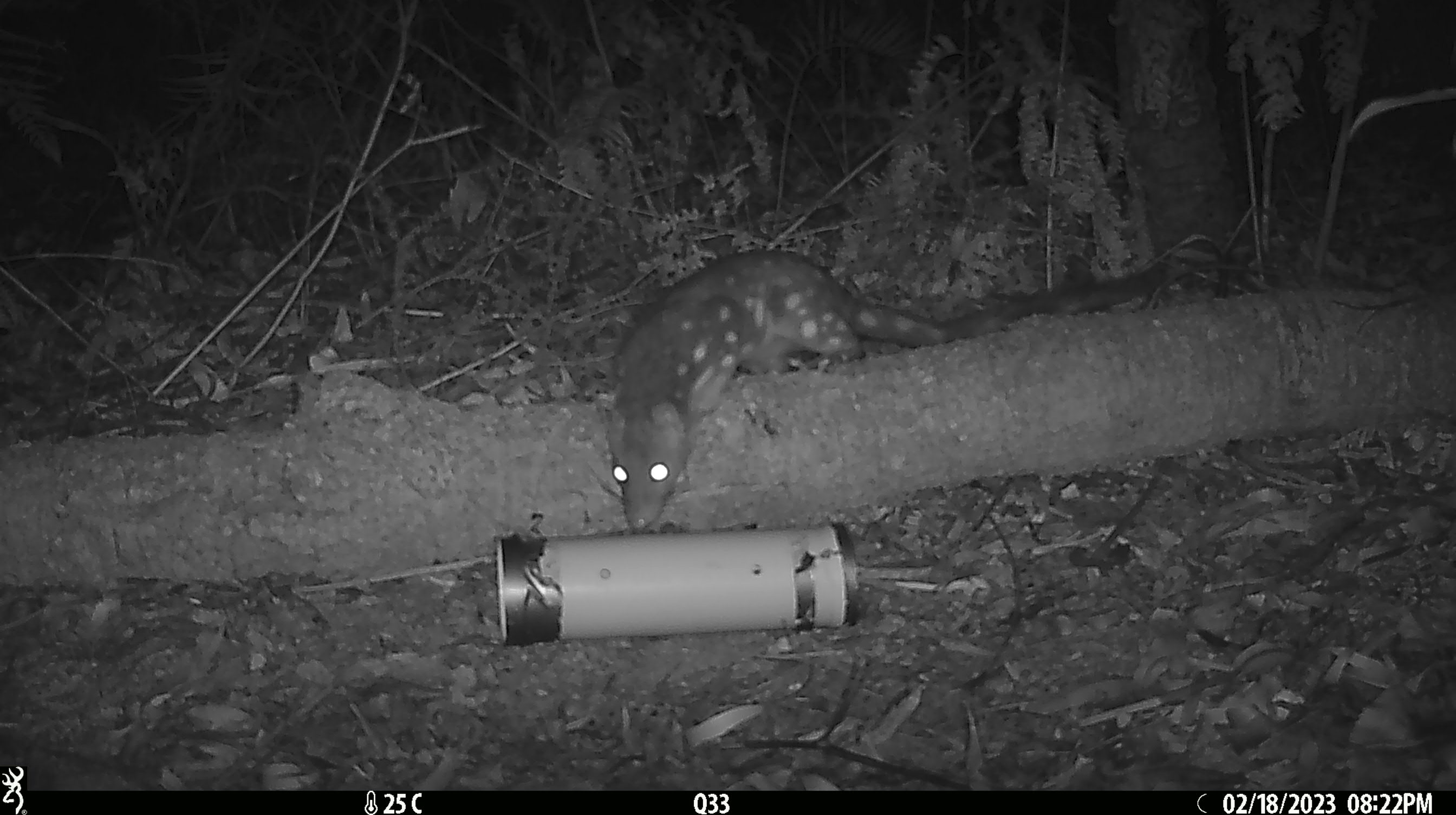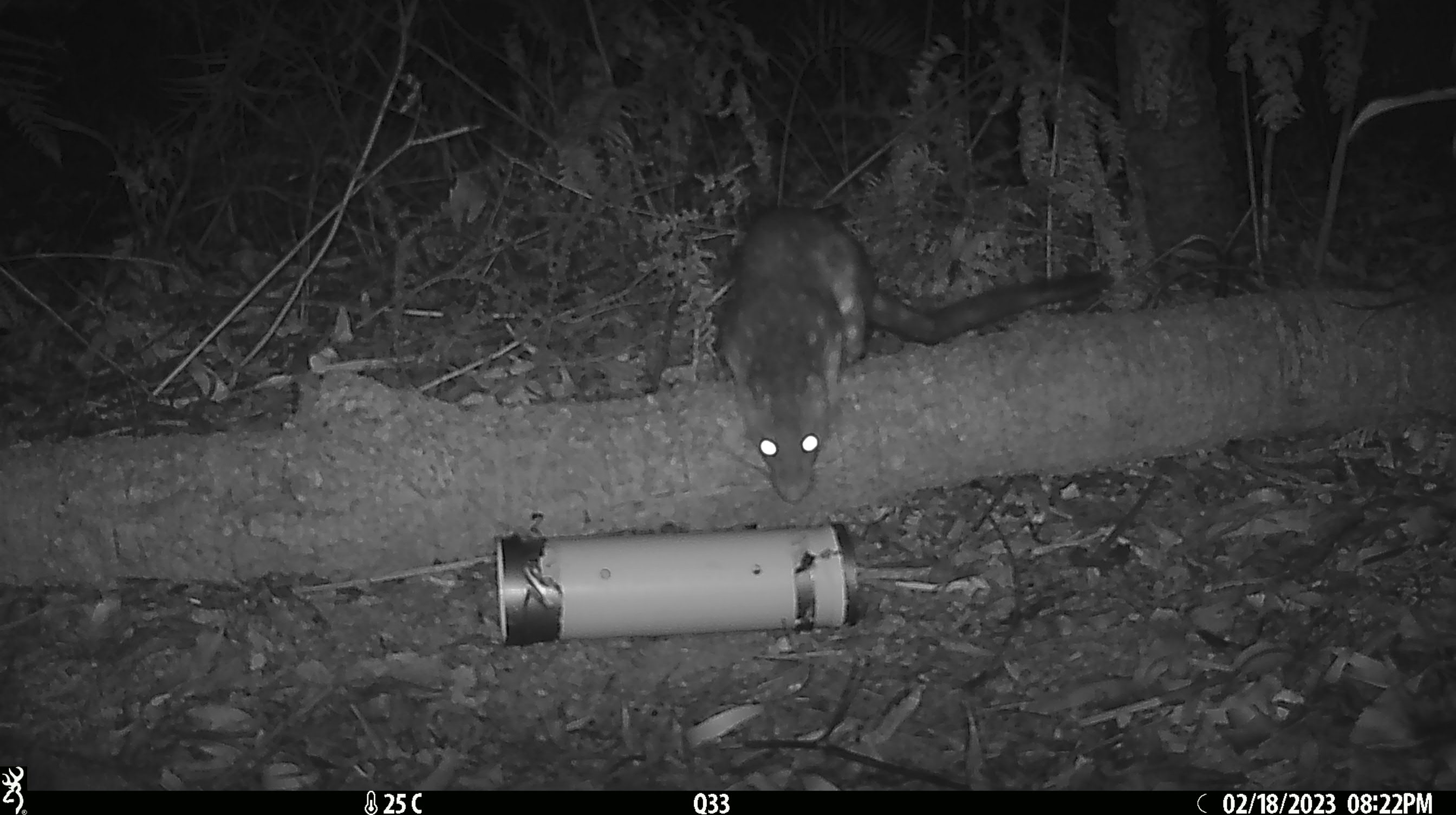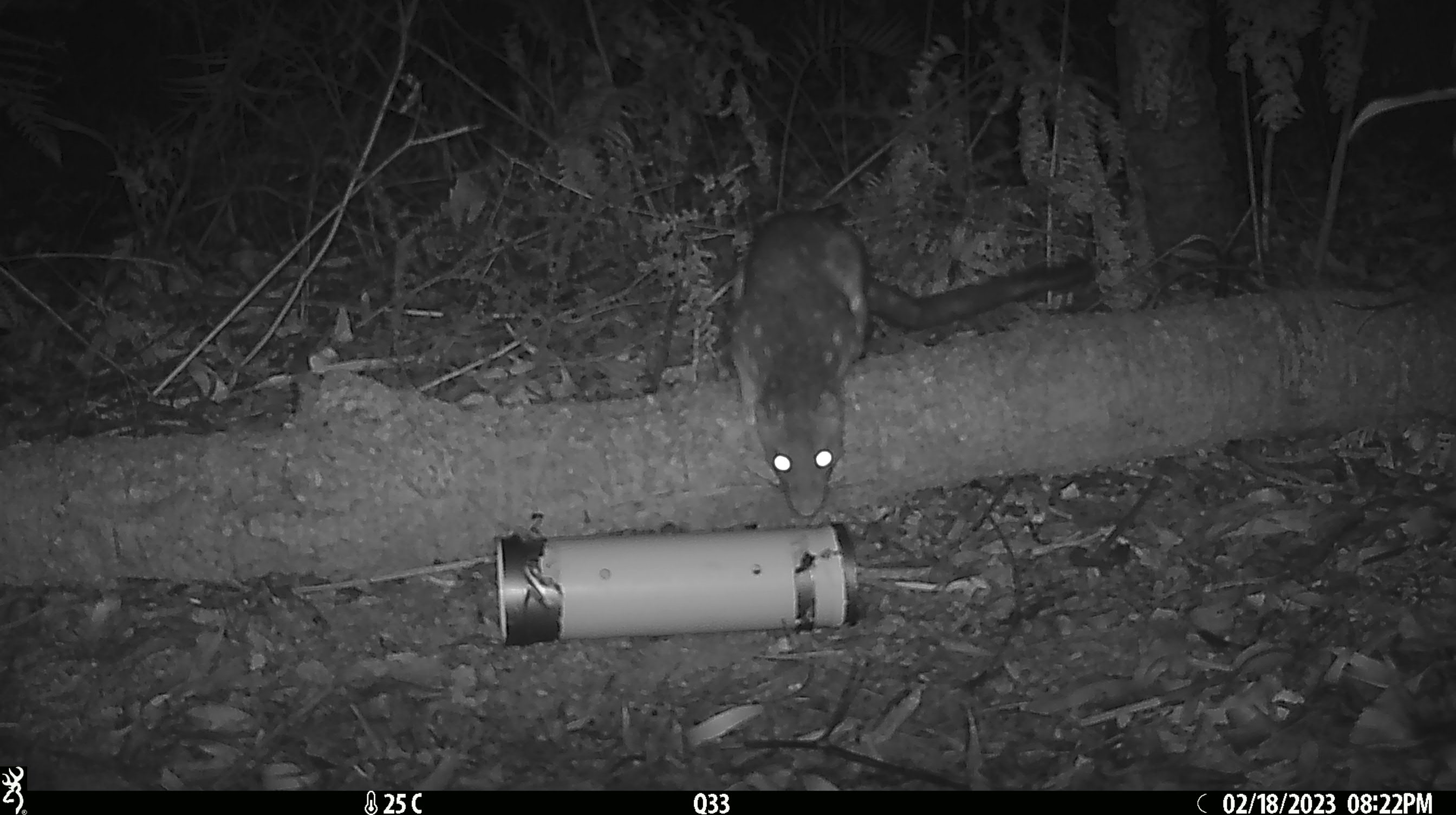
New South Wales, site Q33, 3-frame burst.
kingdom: Animalia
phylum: Chordata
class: Mammalia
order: Dasyuromorphia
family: Dasyuridae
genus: Dasyurus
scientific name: Dasyurus maculatus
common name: spotted-tailed quoll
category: quoll